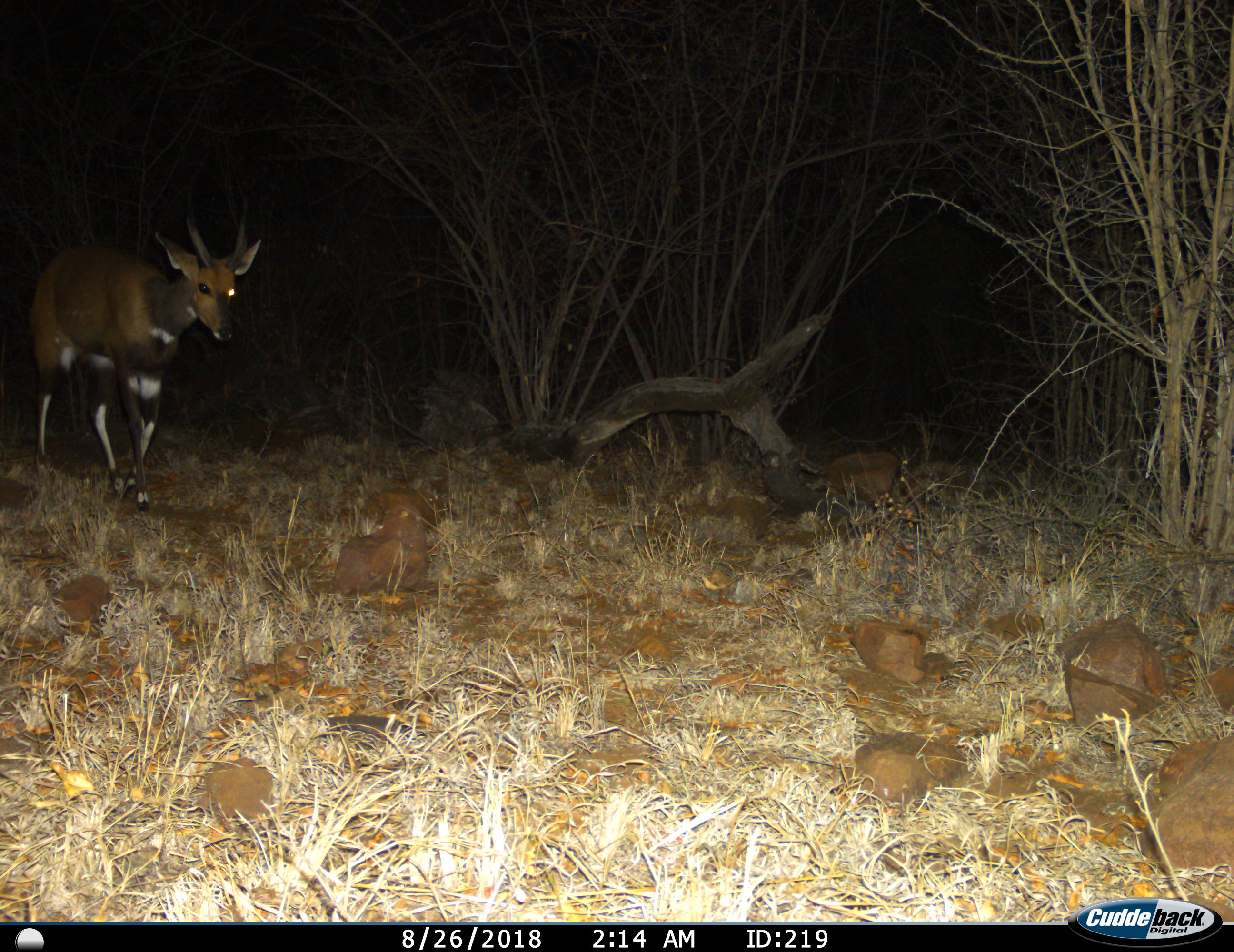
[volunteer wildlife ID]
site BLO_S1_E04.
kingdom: Animalia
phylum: Chordata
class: Mammalia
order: Artiodactyla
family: Bovidae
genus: Tragelaphus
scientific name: Tragelaphus scriptus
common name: bushbuck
Bushbuck (Tragelaphus scriptus), count 1. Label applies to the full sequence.